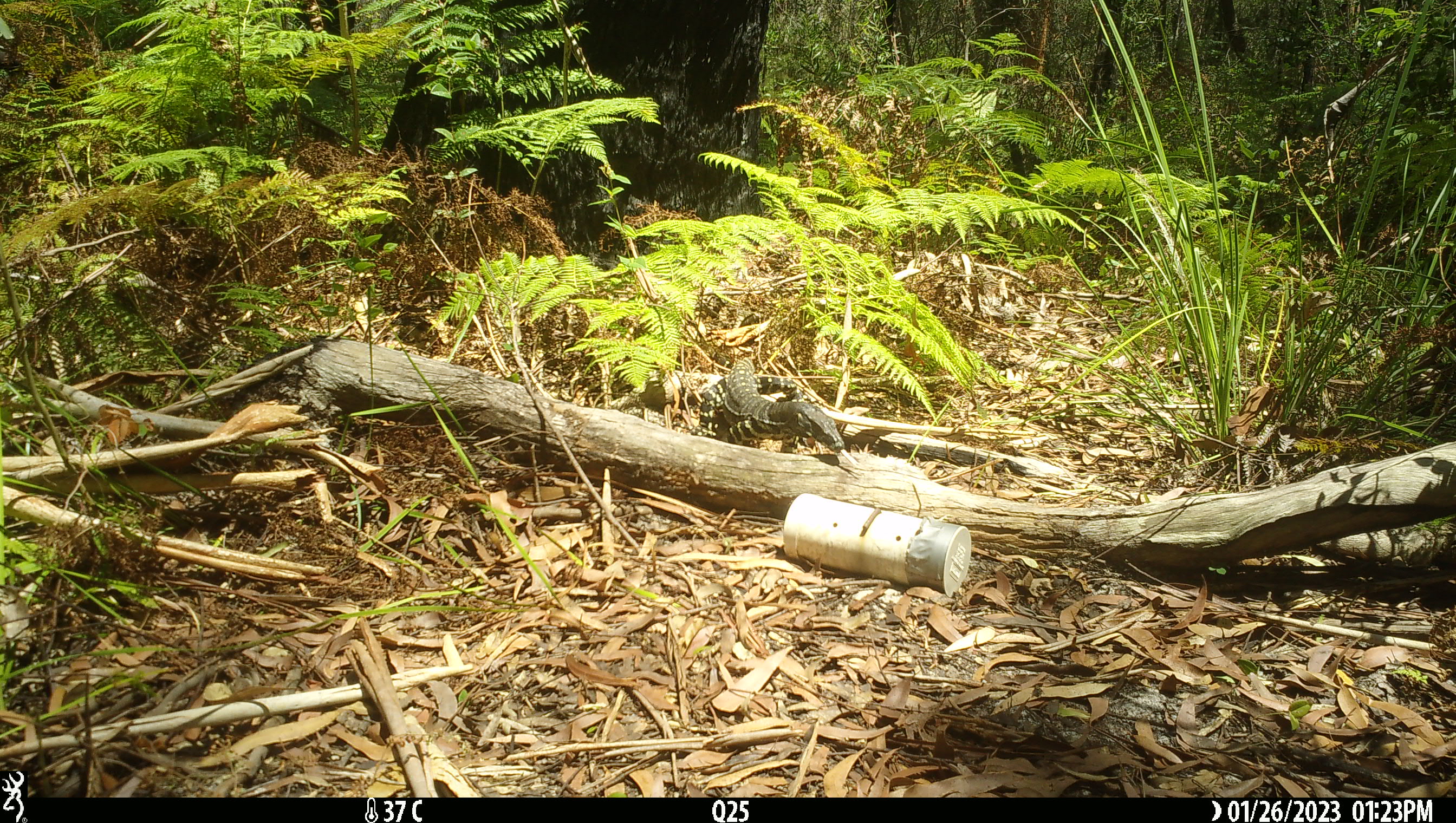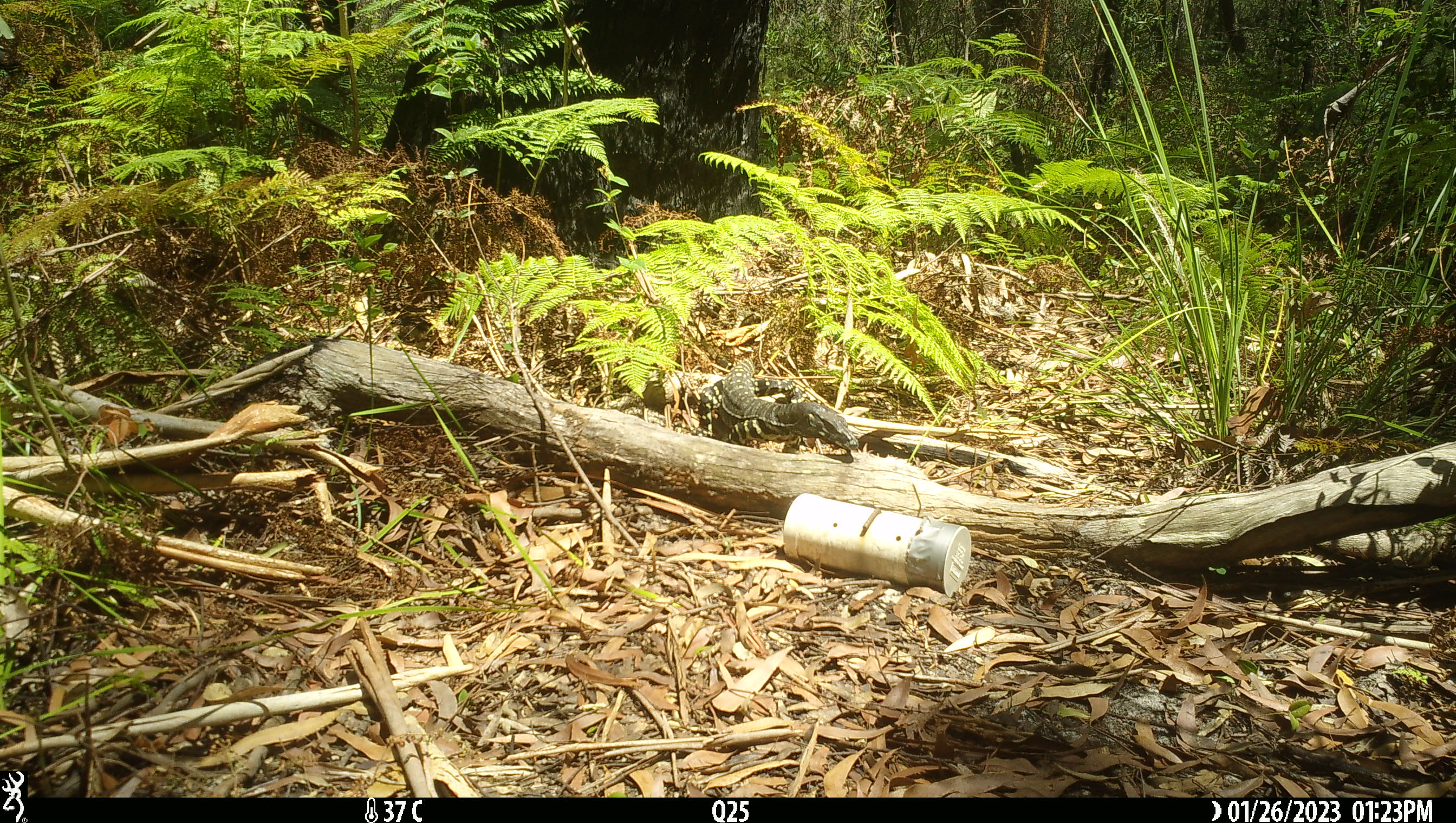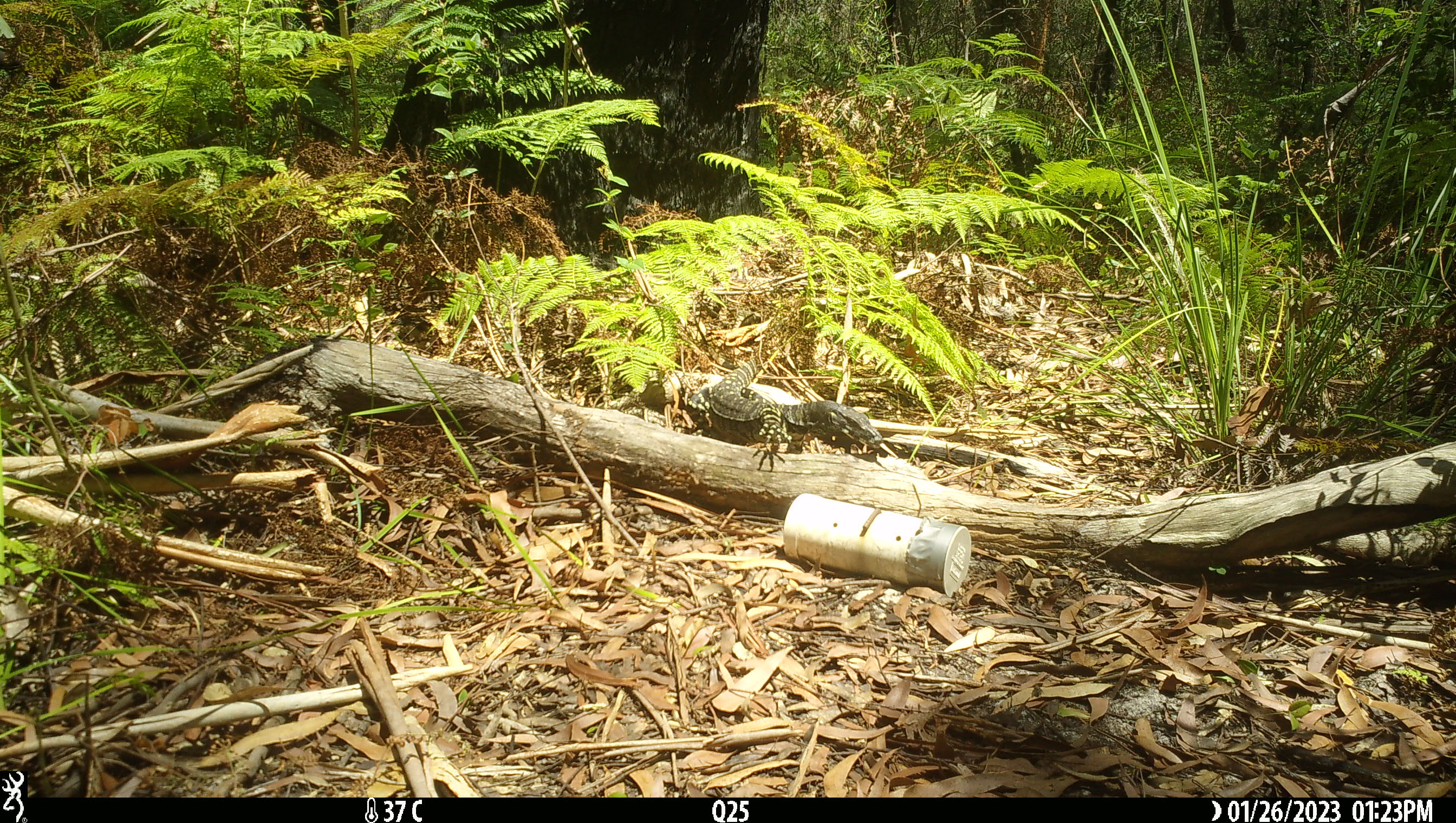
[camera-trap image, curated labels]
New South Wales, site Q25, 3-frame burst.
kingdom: Animalia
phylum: Chordata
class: Reptilia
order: Squamata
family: Varanidae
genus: Varanus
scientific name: Varanus varius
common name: lace monitor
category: goanna